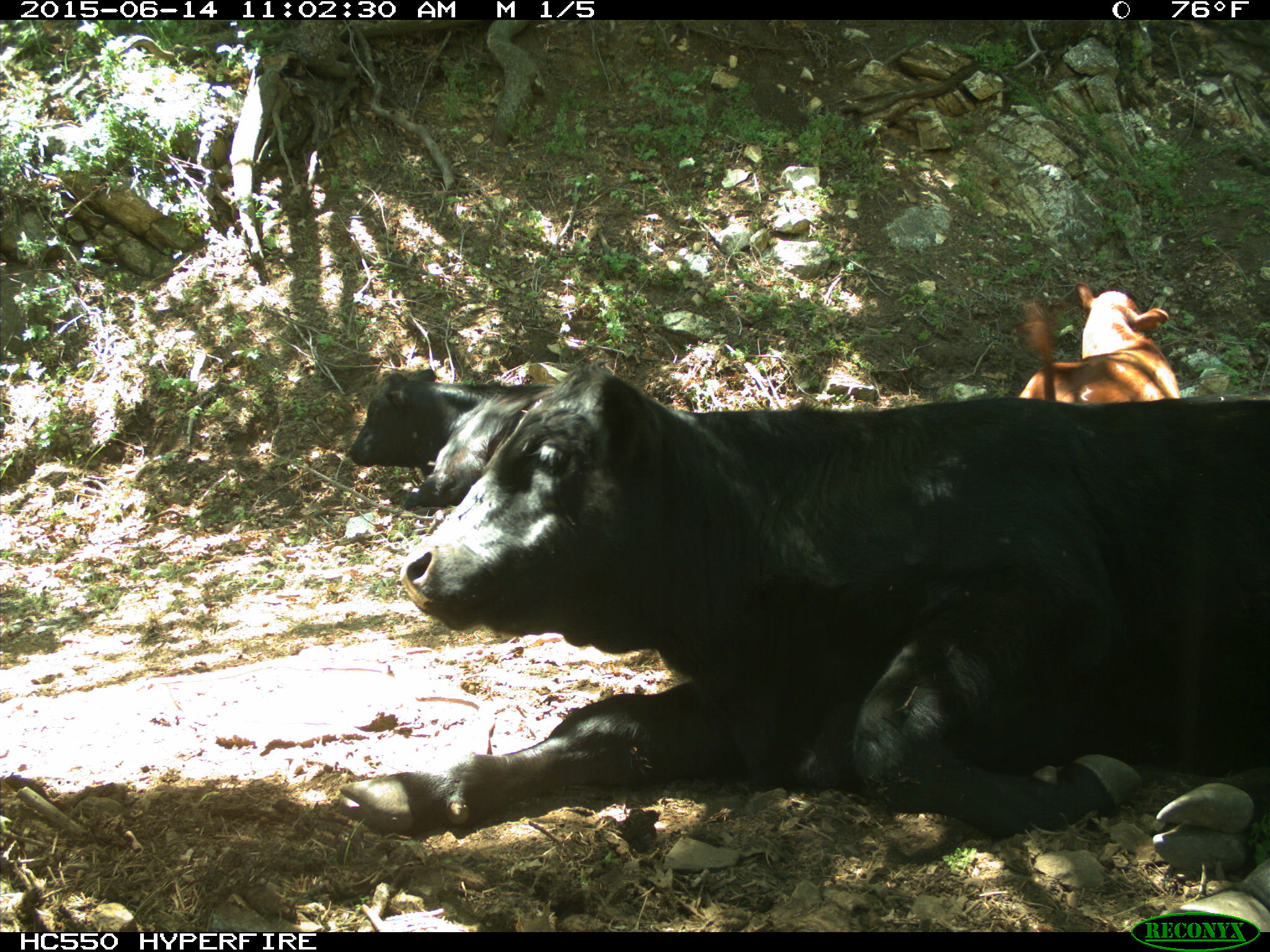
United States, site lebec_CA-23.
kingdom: Animalia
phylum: Chordata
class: Mammalia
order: Artiodactyla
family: Bovidae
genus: Bos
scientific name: Bos taurus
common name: domestic cow